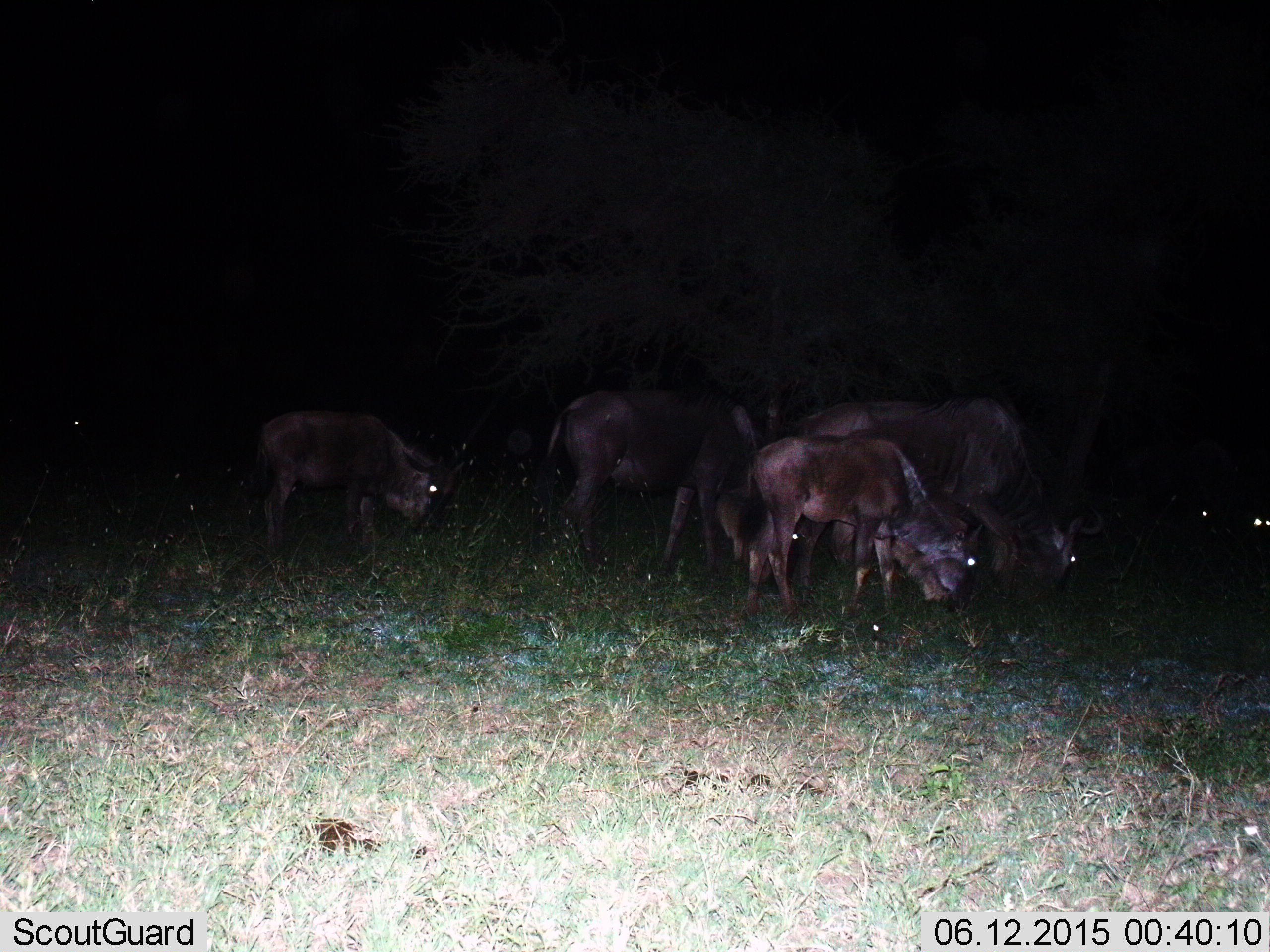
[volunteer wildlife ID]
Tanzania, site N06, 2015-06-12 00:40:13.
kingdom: Animalia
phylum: Chordata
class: Mammalia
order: Artiodactyla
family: Bovidae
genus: Connochaetes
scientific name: Connochaetes taurinus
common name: blue wildebeest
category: wildebeest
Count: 6.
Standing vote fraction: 20%.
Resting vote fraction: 0%.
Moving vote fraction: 20%.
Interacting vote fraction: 0%.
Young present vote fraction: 40%.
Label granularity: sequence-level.